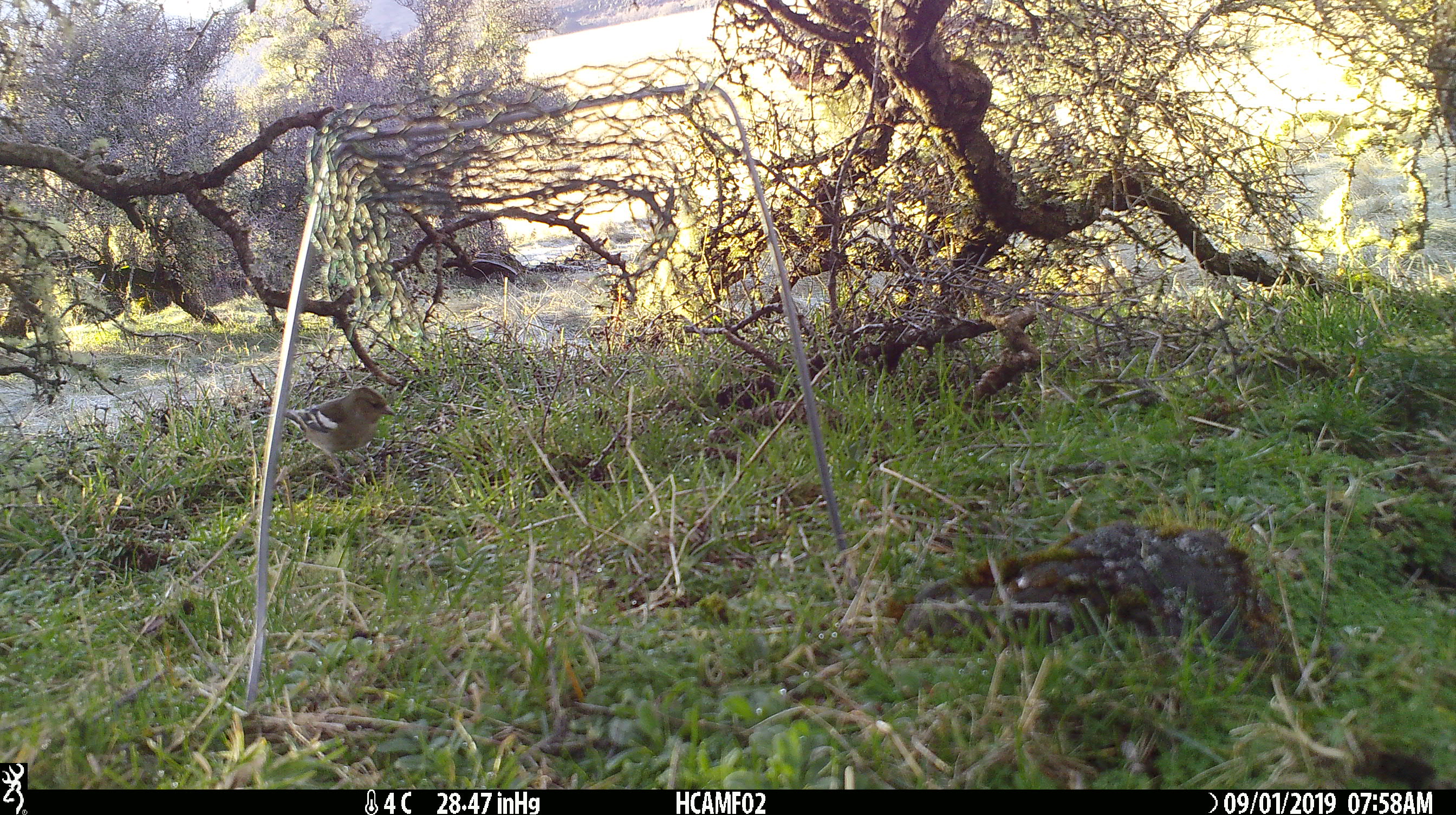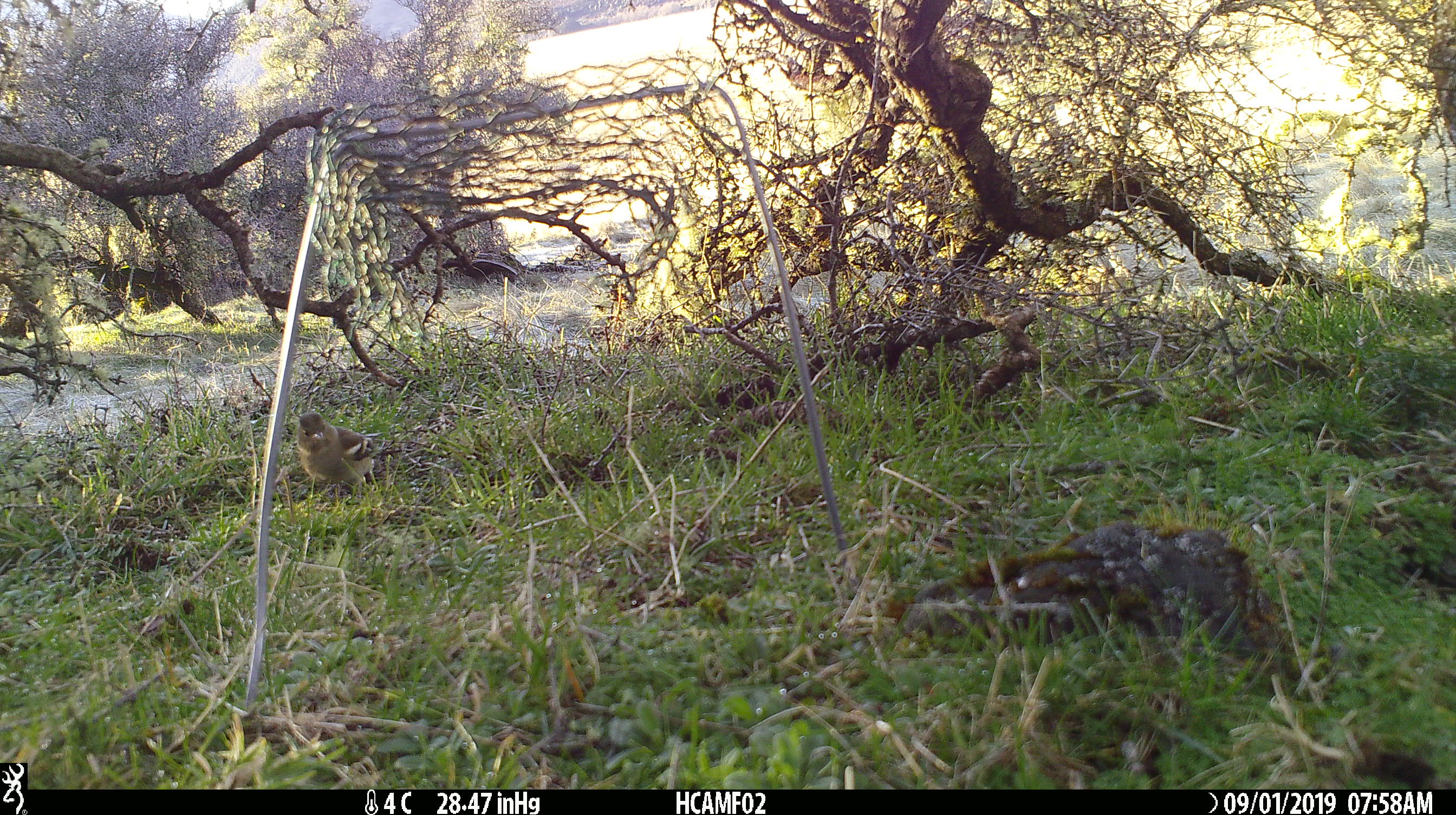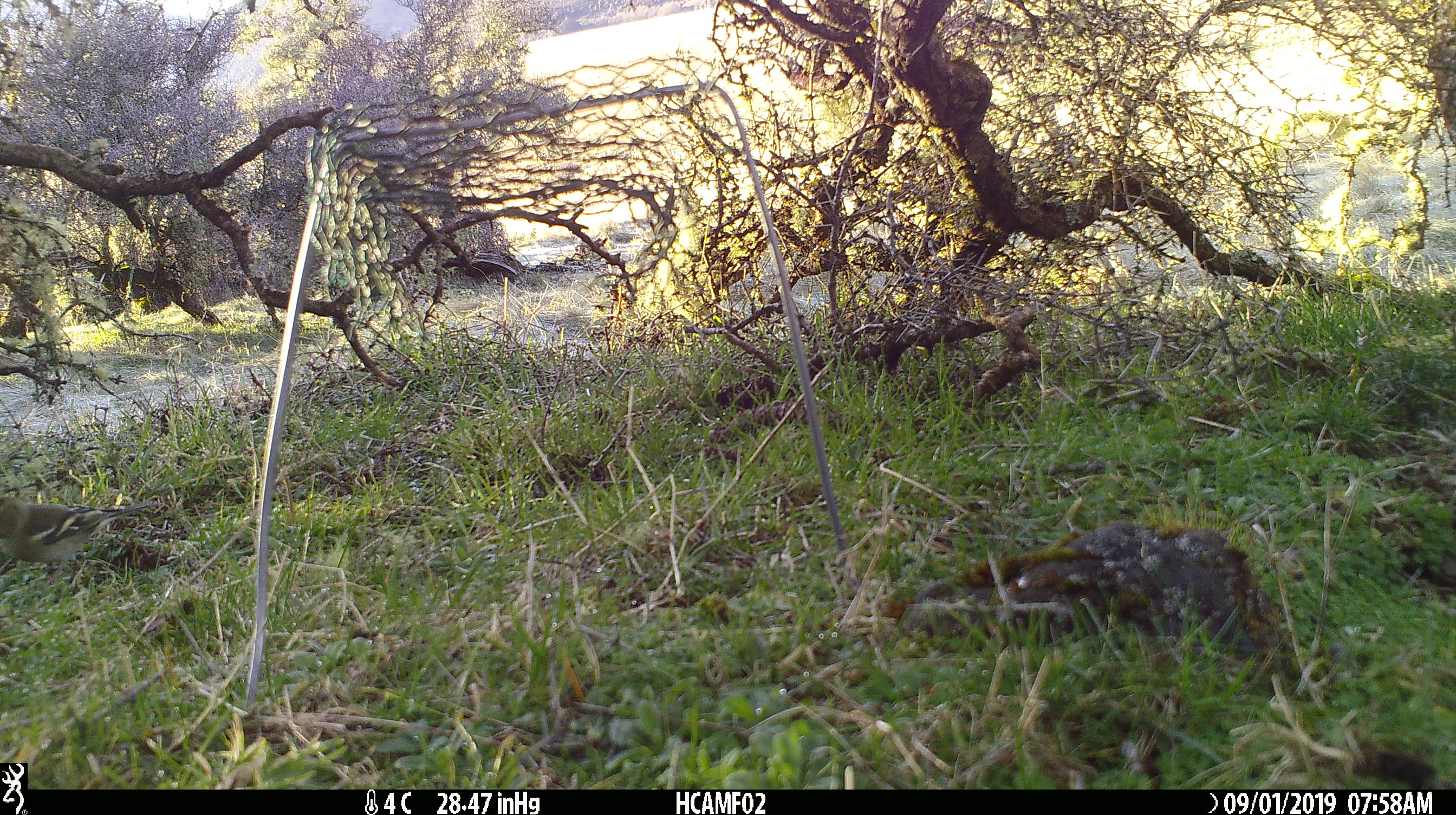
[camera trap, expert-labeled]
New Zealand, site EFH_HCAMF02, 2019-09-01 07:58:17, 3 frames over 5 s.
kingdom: Animalia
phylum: Chordata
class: Aves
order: Passeriformes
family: Fringillidae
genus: Fringilla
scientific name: Fringilla coelebs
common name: common chaffinch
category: chaffinch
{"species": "chaffinch (common chaffinch) (Fringilla coelebs)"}